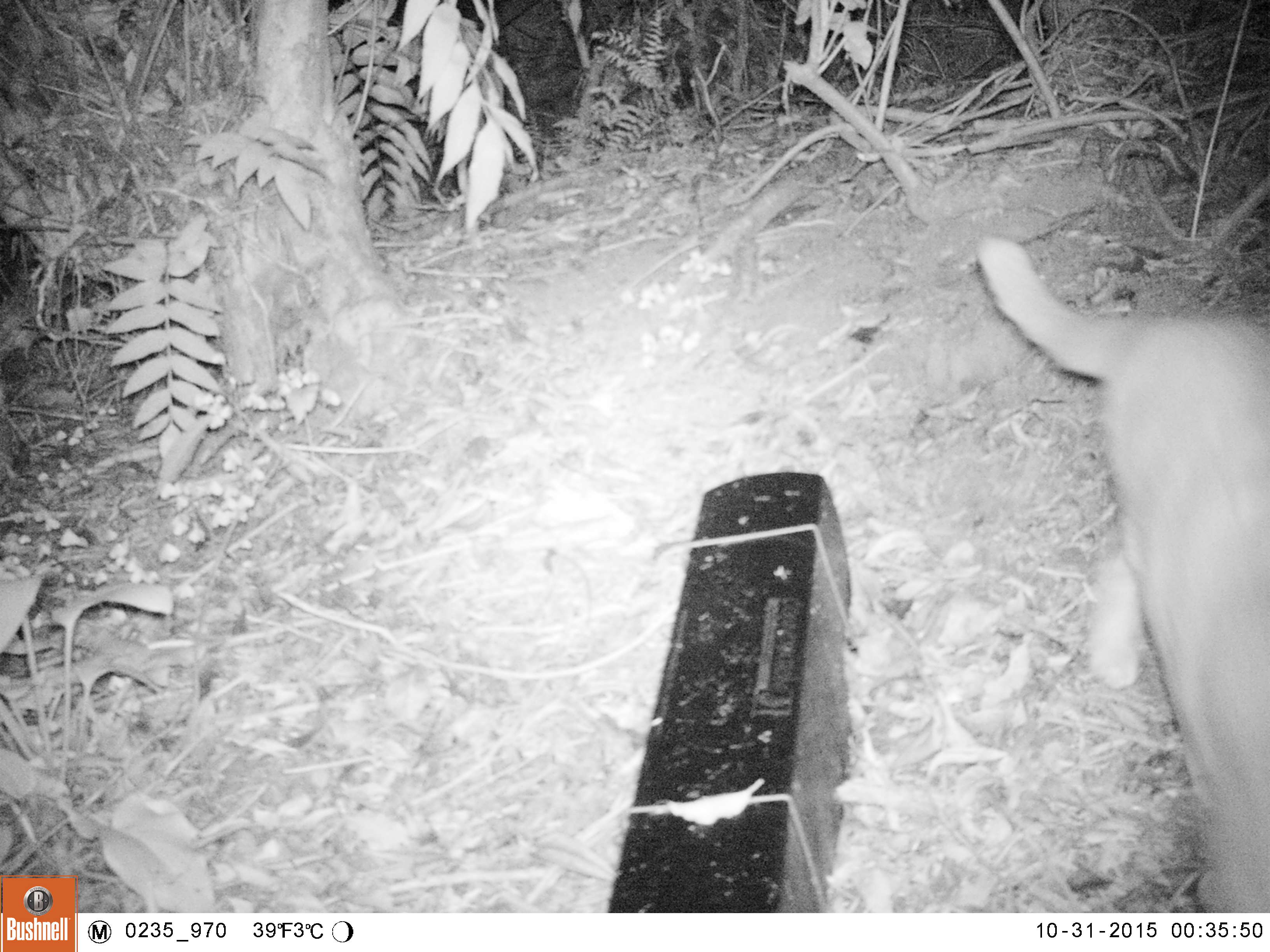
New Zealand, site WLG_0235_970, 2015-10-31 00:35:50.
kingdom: Animalia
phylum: Chordata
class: Mammalia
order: Carnivora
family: Felidae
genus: Felis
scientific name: Felis catus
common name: domestic cat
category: cat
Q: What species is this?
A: Cat (domestic cat) (Felis catus).